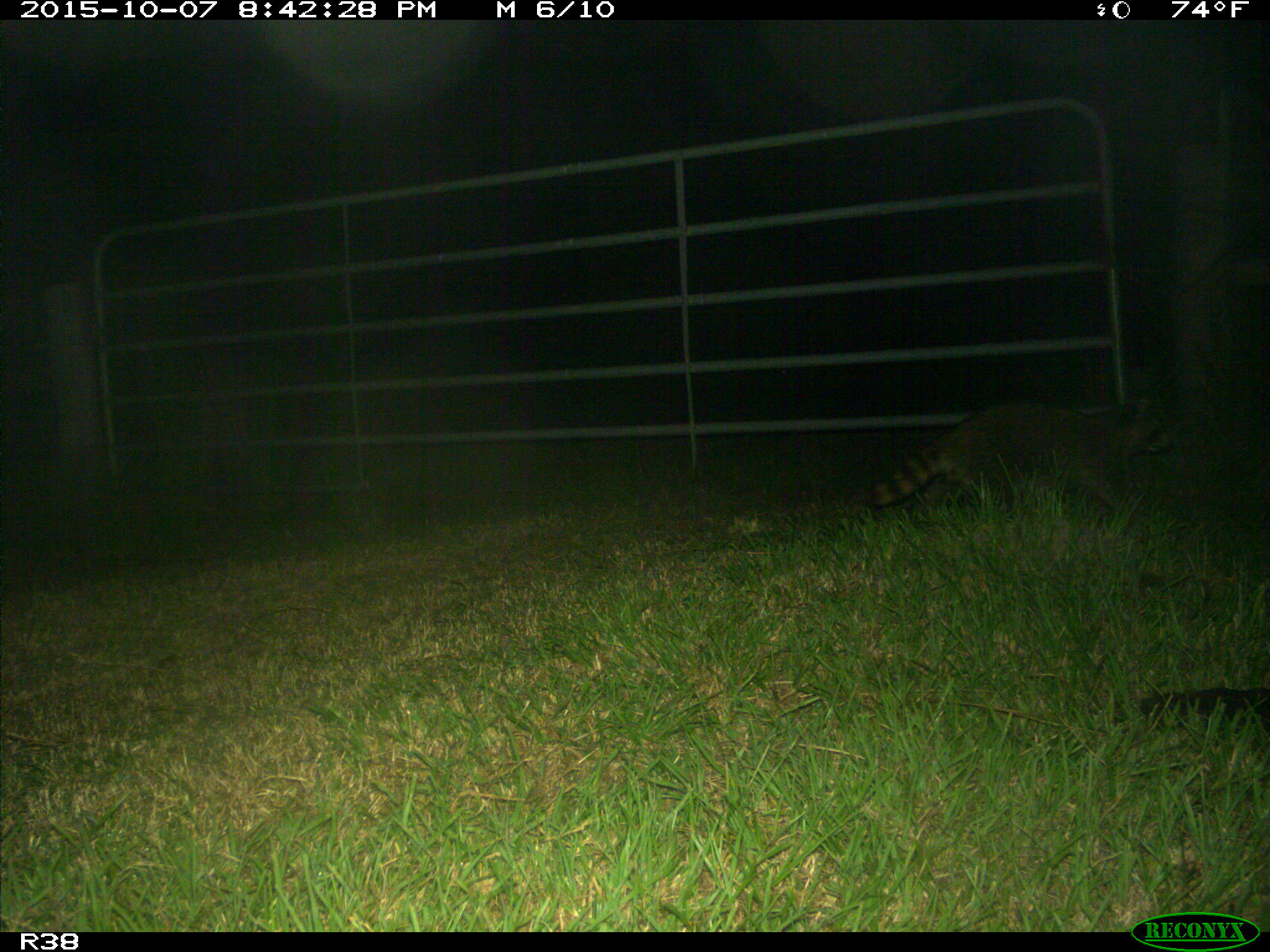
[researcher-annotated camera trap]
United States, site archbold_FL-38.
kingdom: Animalia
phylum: Chordata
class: Mammalia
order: Carnivora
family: Procyonidae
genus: Procyon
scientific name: Procyon lotor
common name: common raccoon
Procyon lotor (common raccoon).